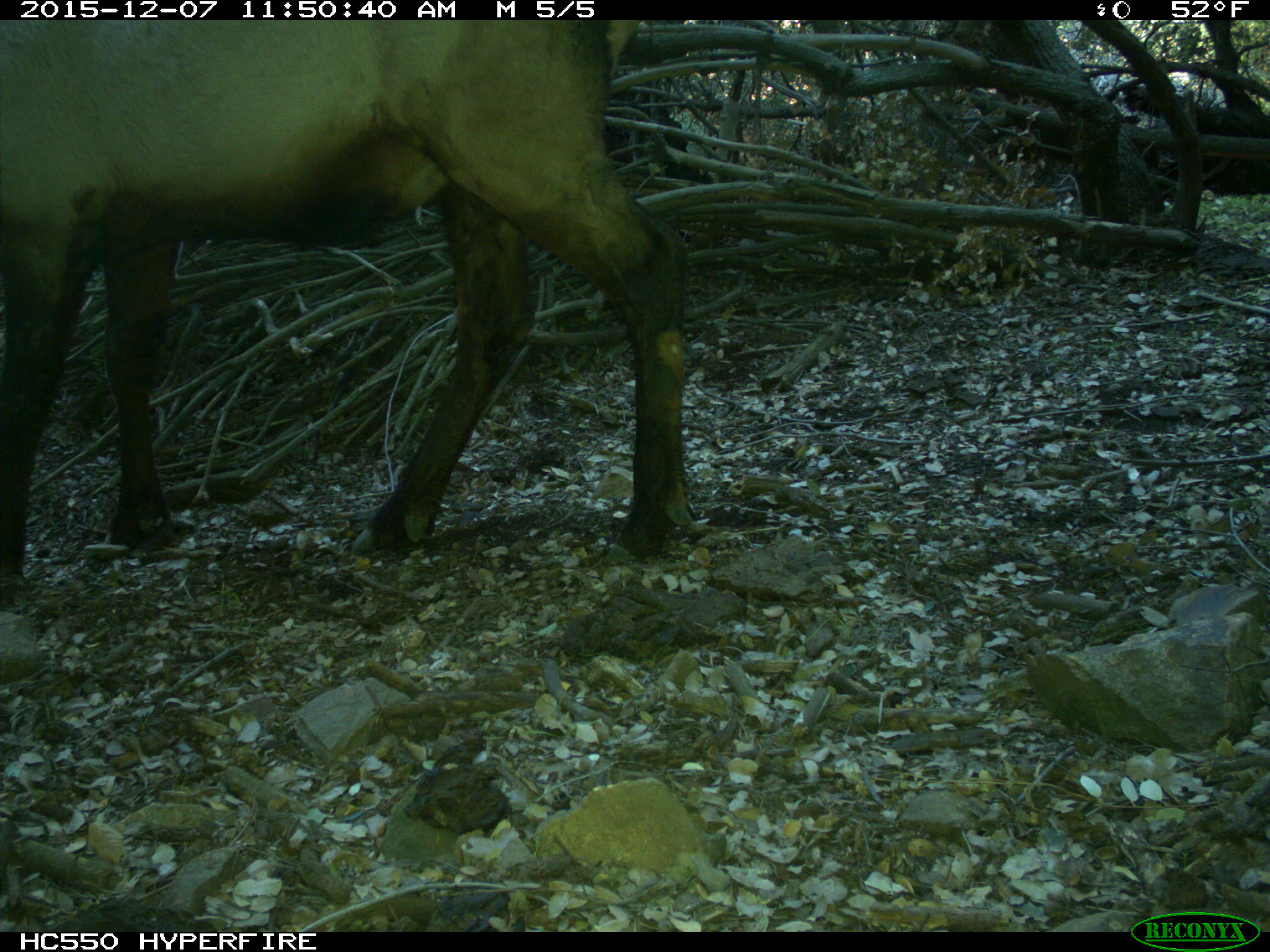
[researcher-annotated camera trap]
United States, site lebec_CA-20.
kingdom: Animalia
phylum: Chordata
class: Mammalia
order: Artiodactyla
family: Cervidae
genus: Cervus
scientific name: Cervus canadensis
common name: elk